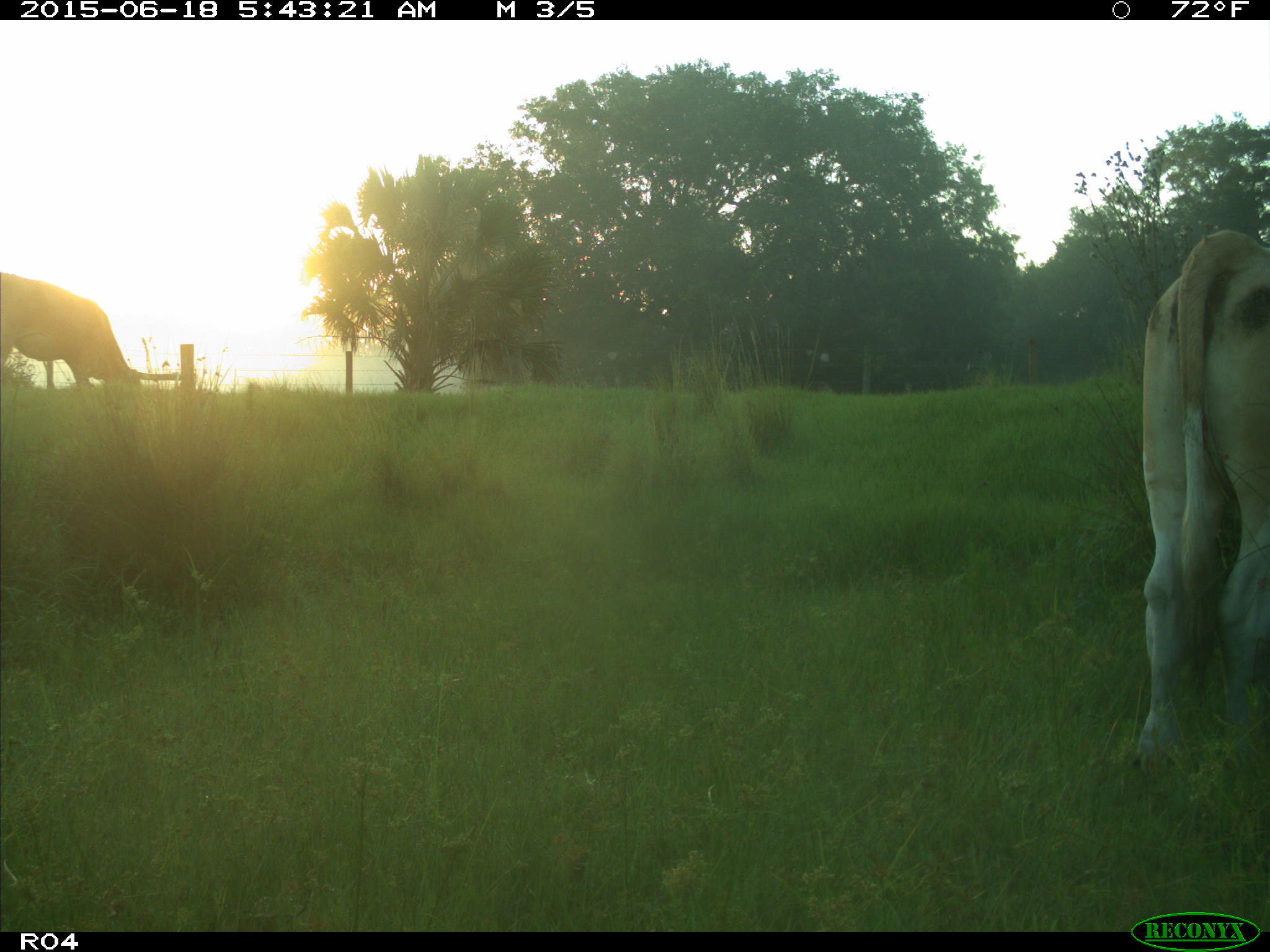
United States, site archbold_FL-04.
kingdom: Animalia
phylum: Chordata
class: Mammalia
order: Artiodactyla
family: Bovidae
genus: Bos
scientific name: Bos taurus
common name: domestic cow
Bos taurus (domestic cow).